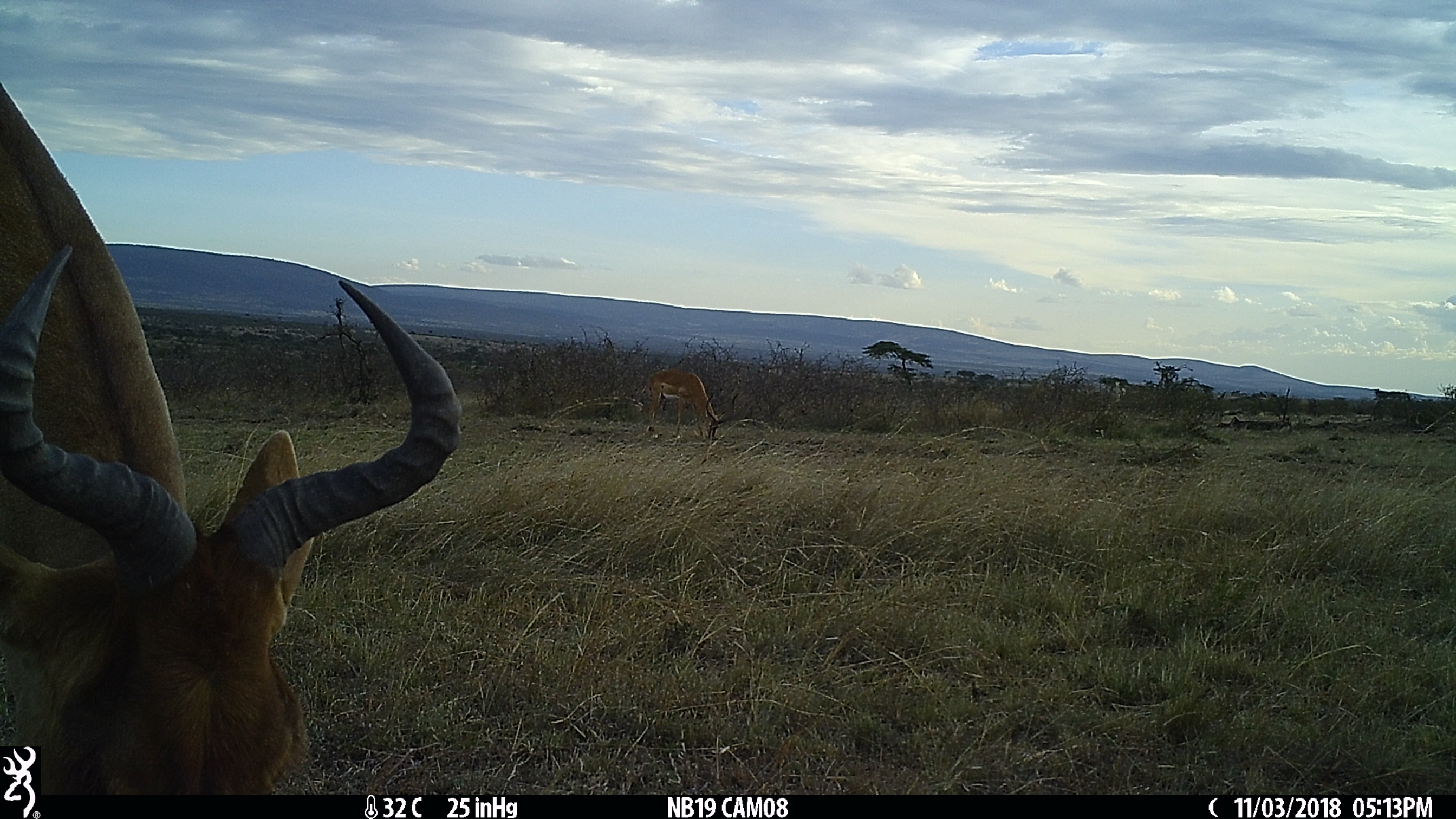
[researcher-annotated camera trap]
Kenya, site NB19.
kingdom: Animalia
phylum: Chordata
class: Mammalia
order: Artiodactyla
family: Bovidae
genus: Alcelaphus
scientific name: Alcelaphus buselaphus cokii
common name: coke's hartebeest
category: hartebeest cokes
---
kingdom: Animalia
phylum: Chordata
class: Mammalia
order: Artiodactyla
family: Bovidae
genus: Aepyceros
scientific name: Aepyceros melampus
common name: impala